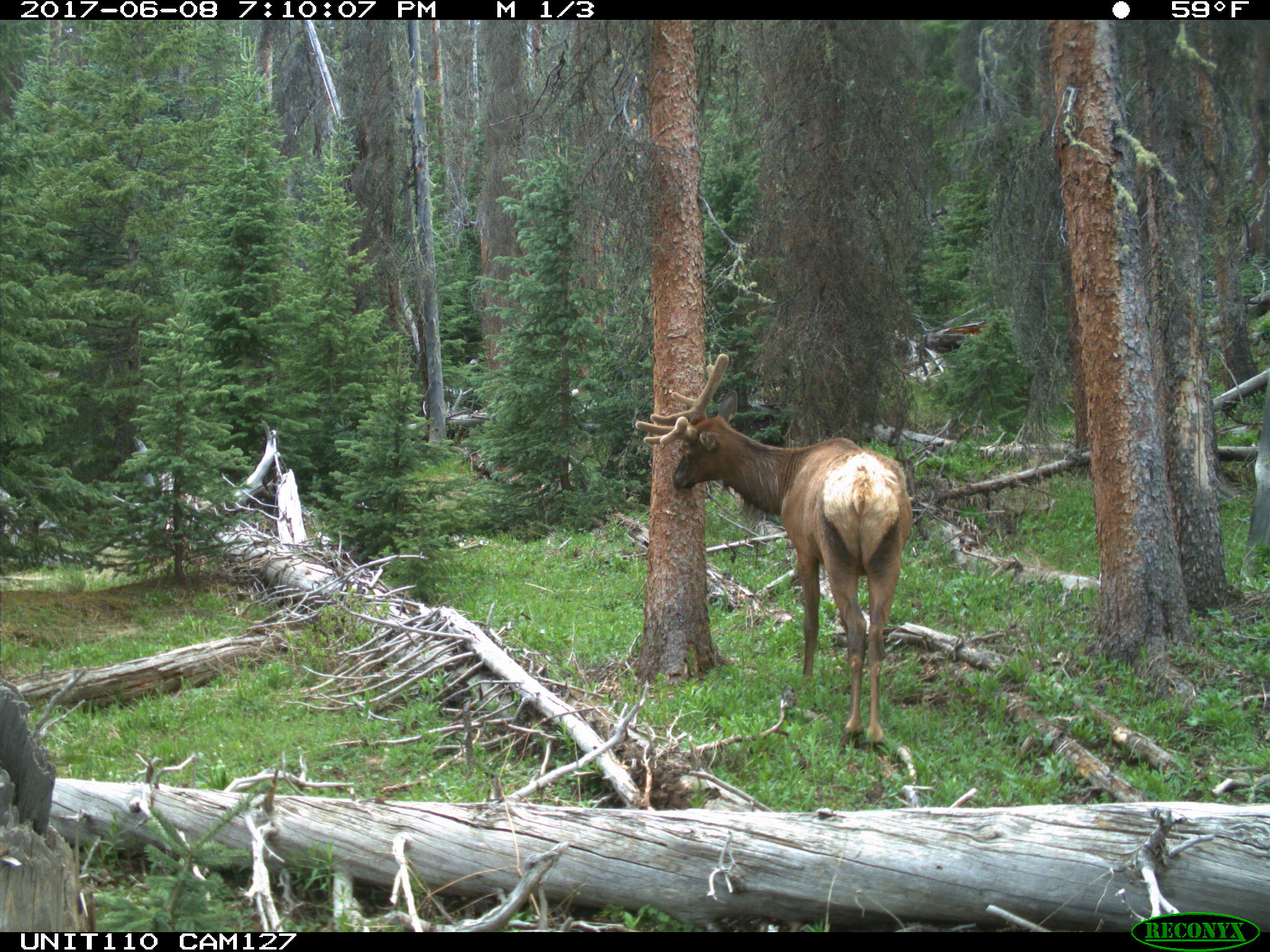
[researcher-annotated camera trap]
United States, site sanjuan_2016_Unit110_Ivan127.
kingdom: Animalia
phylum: Chordata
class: Mammalia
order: Artiodactyla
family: Cervidae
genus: Cervus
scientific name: Cervus elaphus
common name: red deer